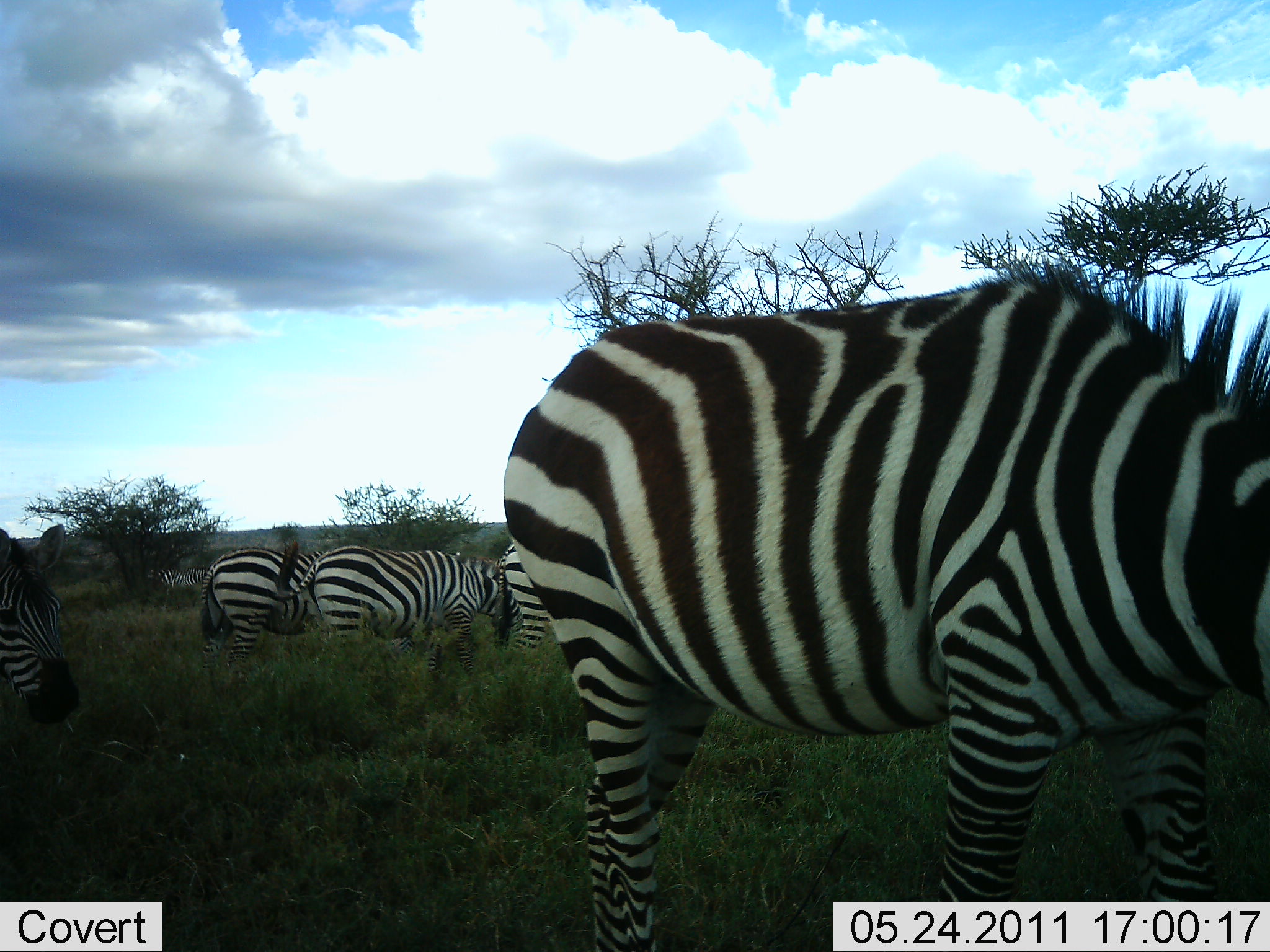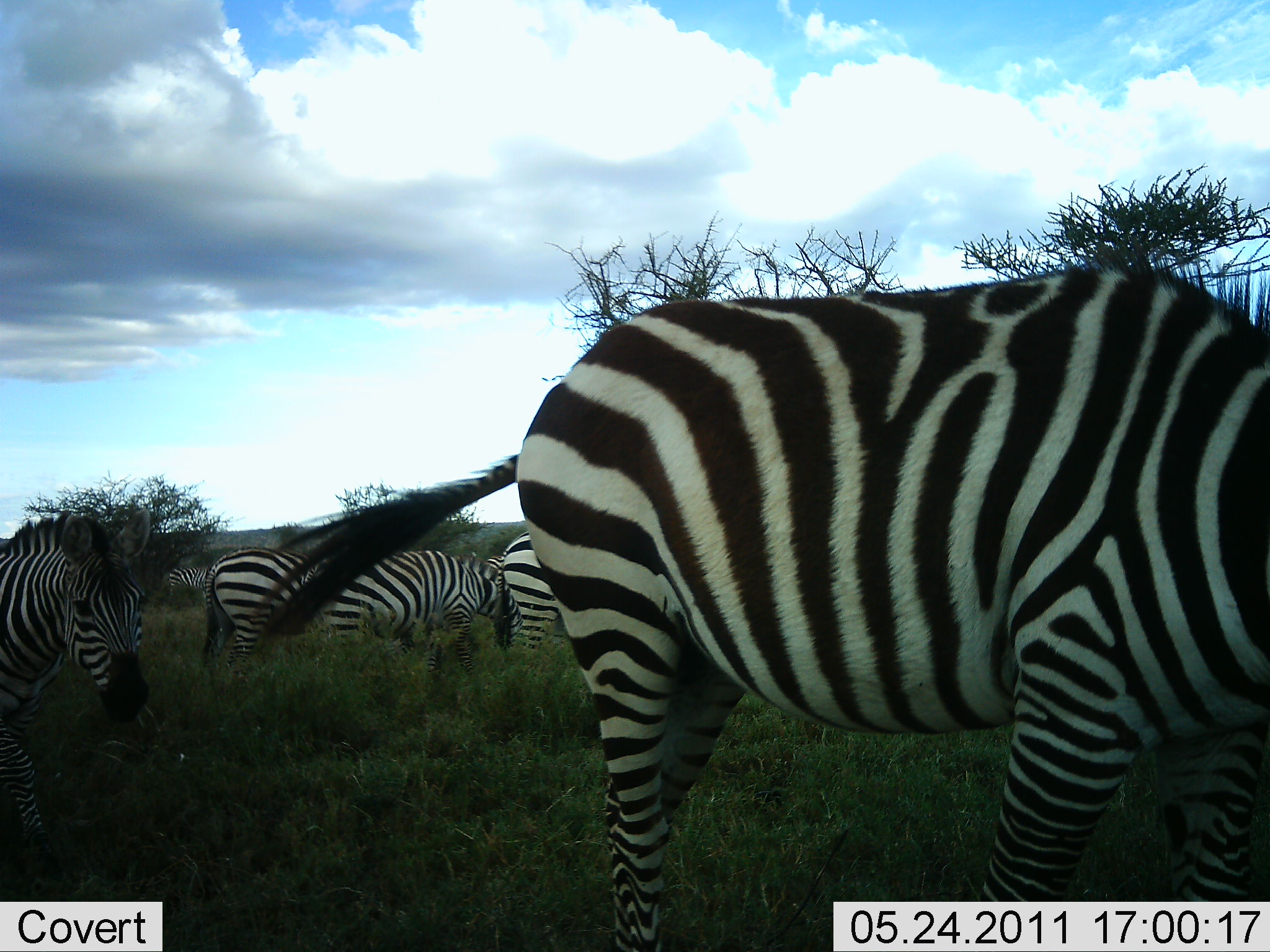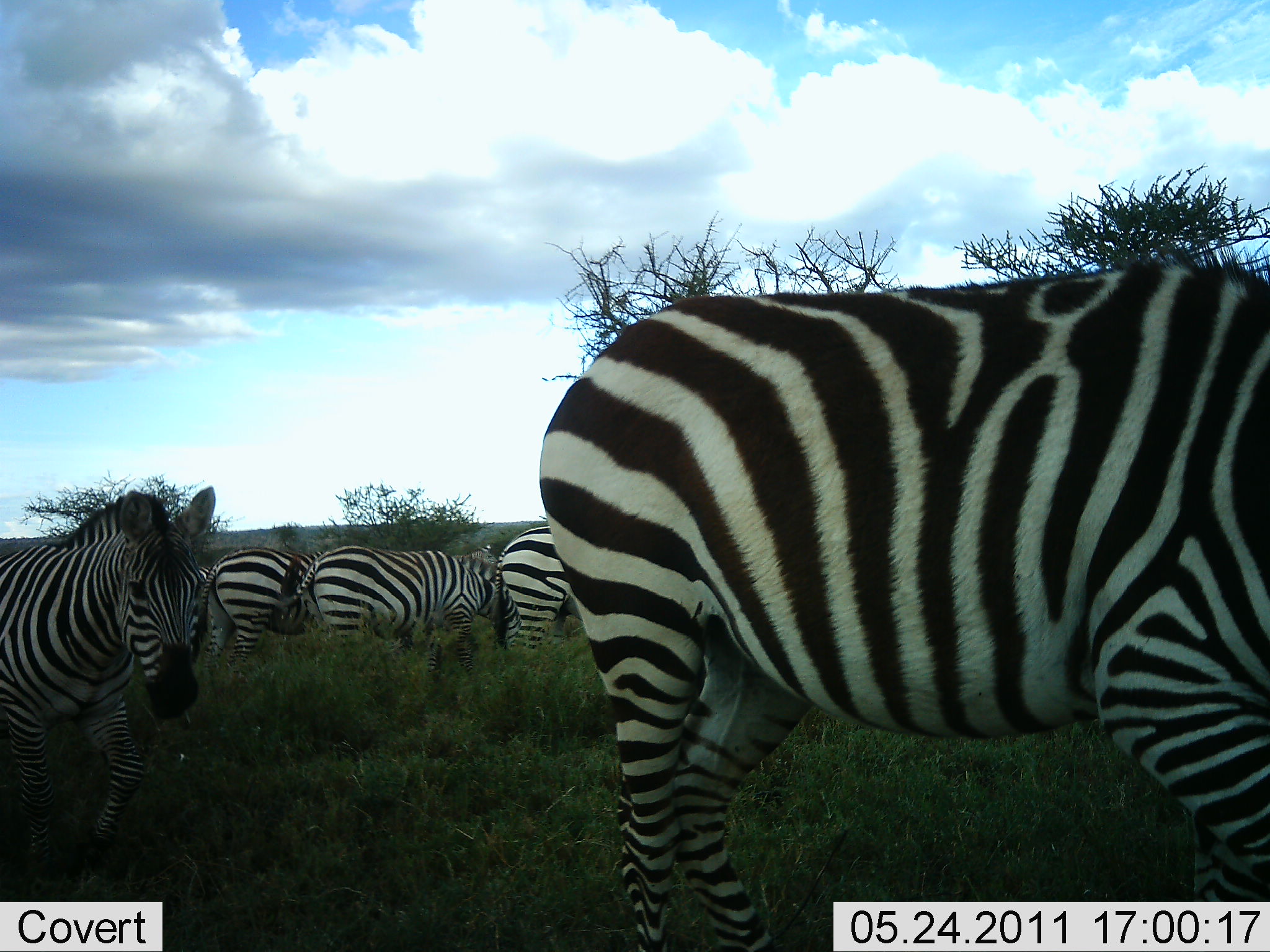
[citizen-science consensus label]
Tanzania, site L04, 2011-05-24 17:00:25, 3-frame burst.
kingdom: Animalia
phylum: Chordata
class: Mammalia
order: Perissodactyla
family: Equidae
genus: Equus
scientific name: Equus quagga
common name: plains zebra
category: zebra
Zebra (plains zebra) (Equus quagga), count 5. Behavior (volunteer vote fractions): standing 45%, resting 0%, moving 45%, interacting 0%. Young present (vote fraction): 0%. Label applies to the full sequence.